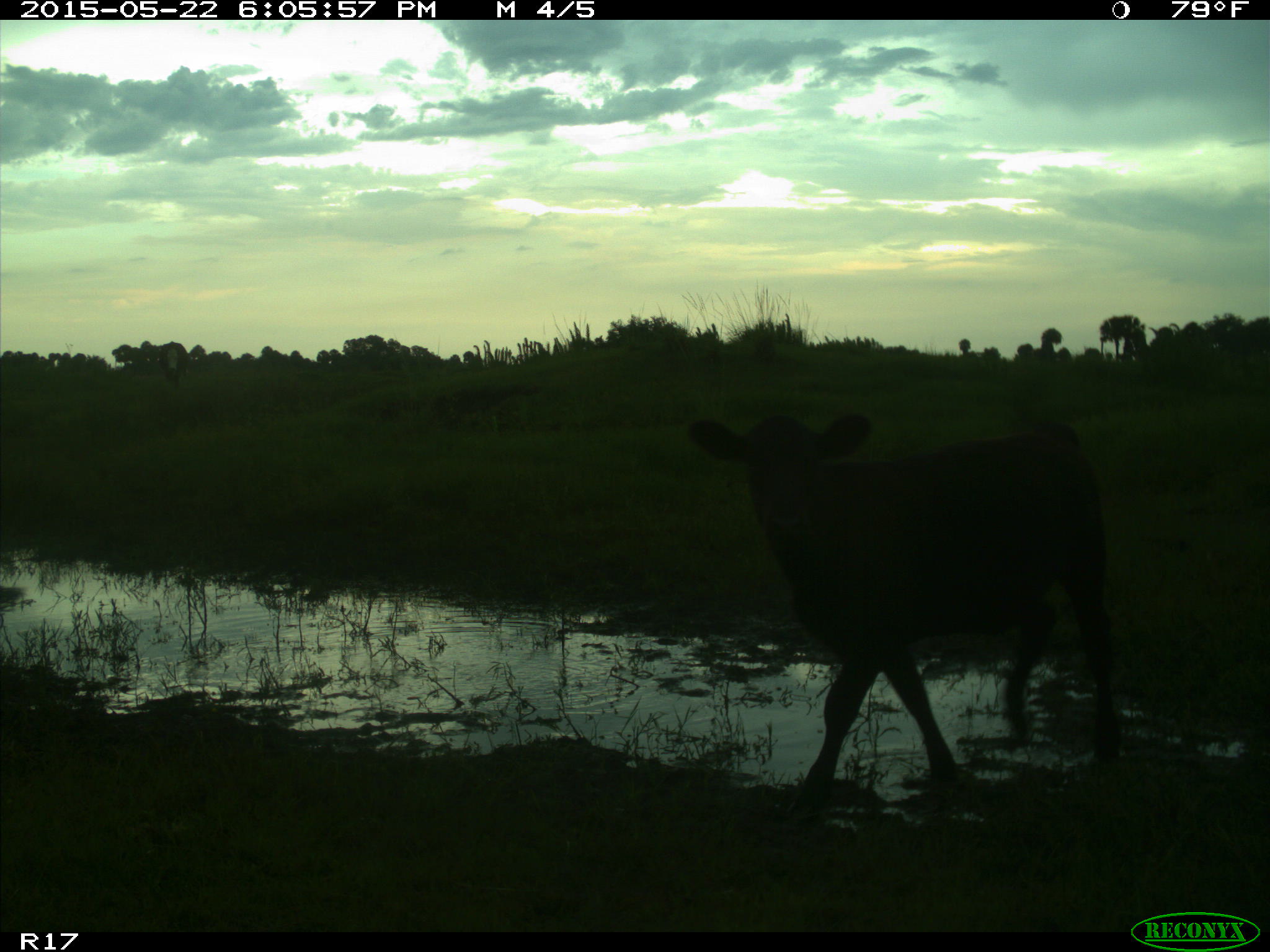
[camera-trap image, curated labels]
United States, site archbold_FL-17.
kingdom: Animalia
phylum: Chordata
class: Mammalia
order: Artiodactyla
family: Bovidae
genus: Bos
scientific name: Bos taurus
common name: domestic cow